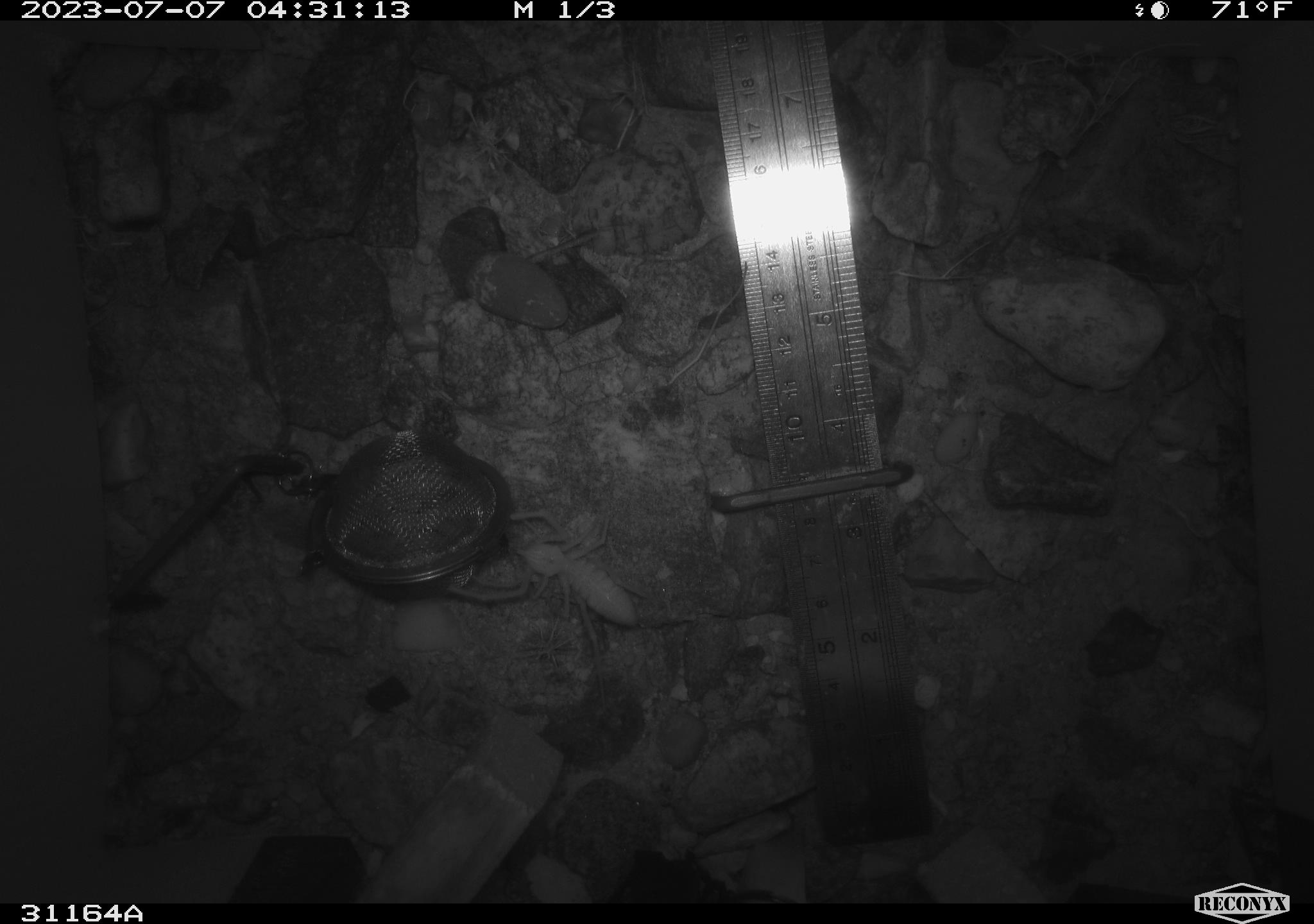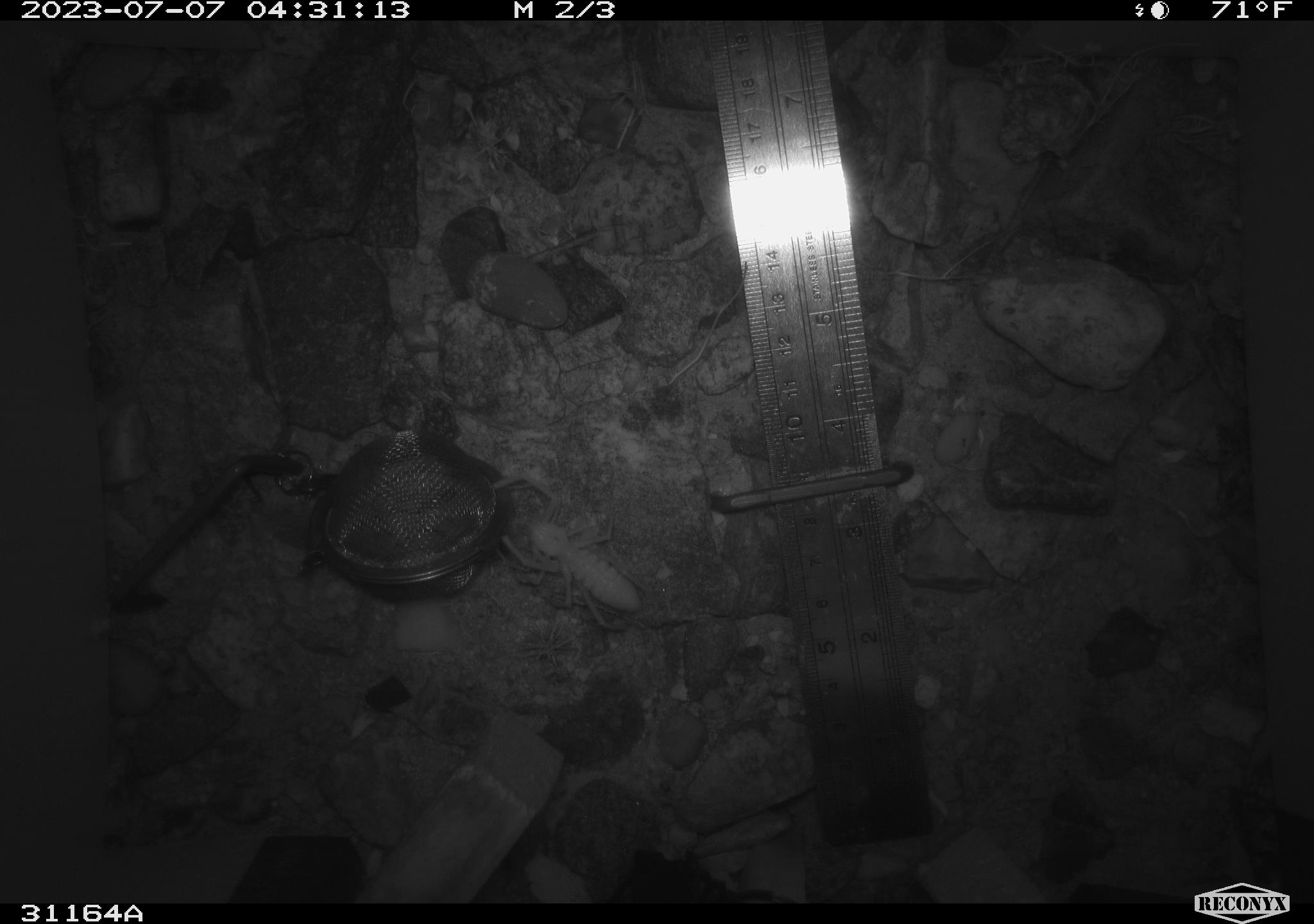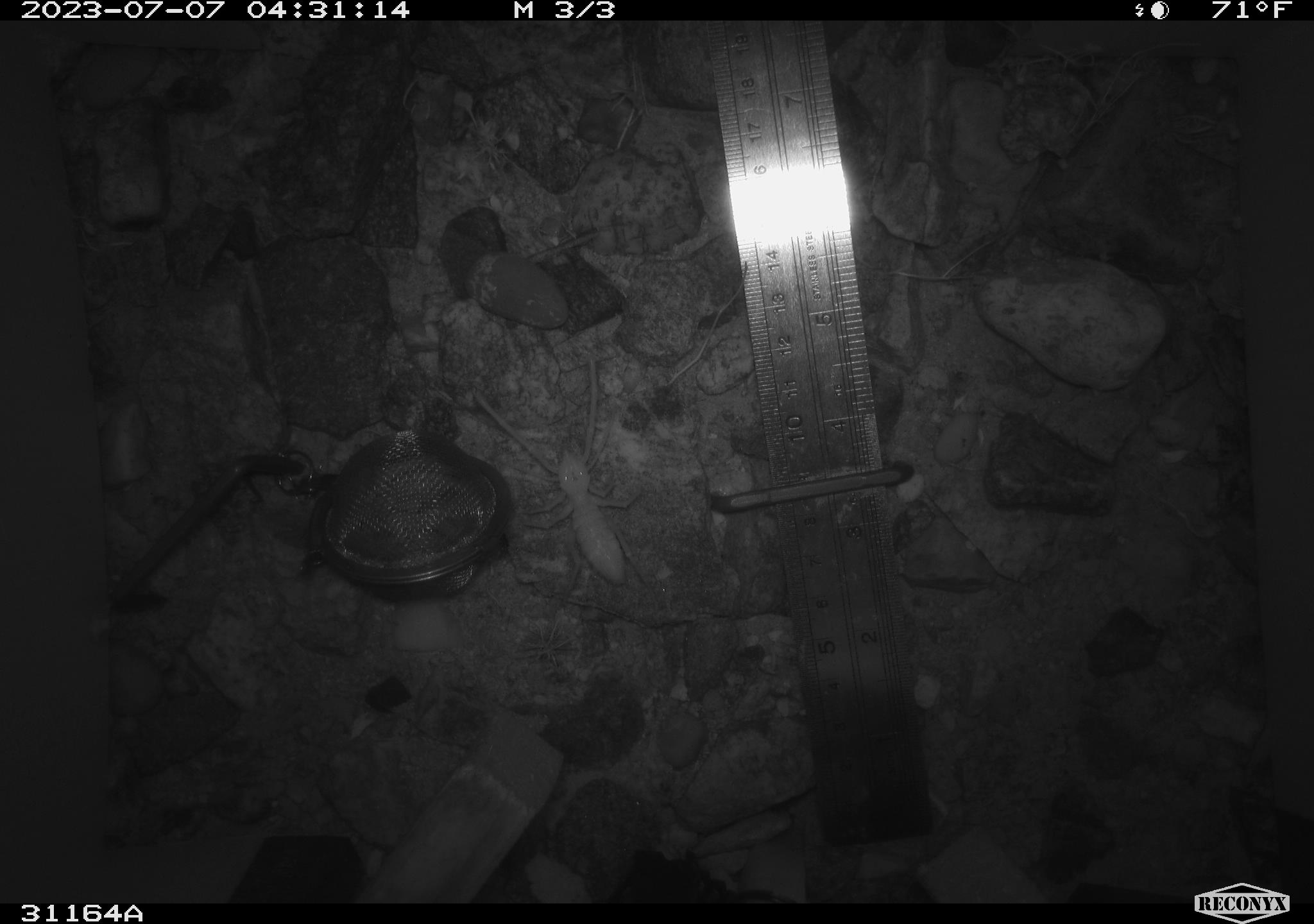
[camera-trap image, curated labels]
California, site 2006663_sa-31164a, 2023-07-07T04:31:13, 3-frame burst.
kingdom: Animalia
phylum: Arthropoda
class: Insecta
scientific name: Insecta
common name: insect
Insect (Insecta).